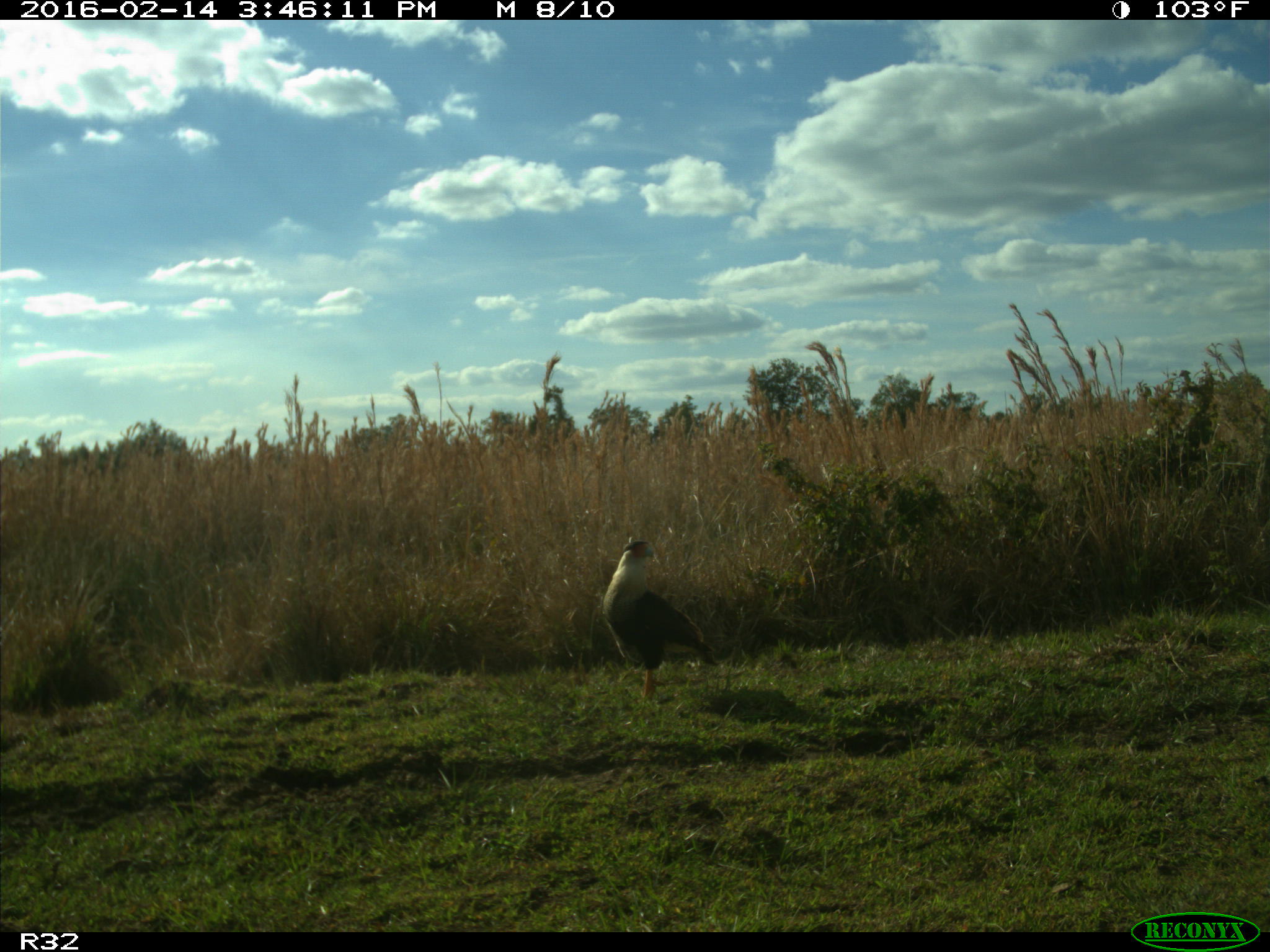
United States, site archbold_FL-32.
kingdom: Animalia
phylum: Chordata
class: Aves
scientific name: Aves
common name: birds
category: unidentified bird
Unidentified bird (birds) (Aves).